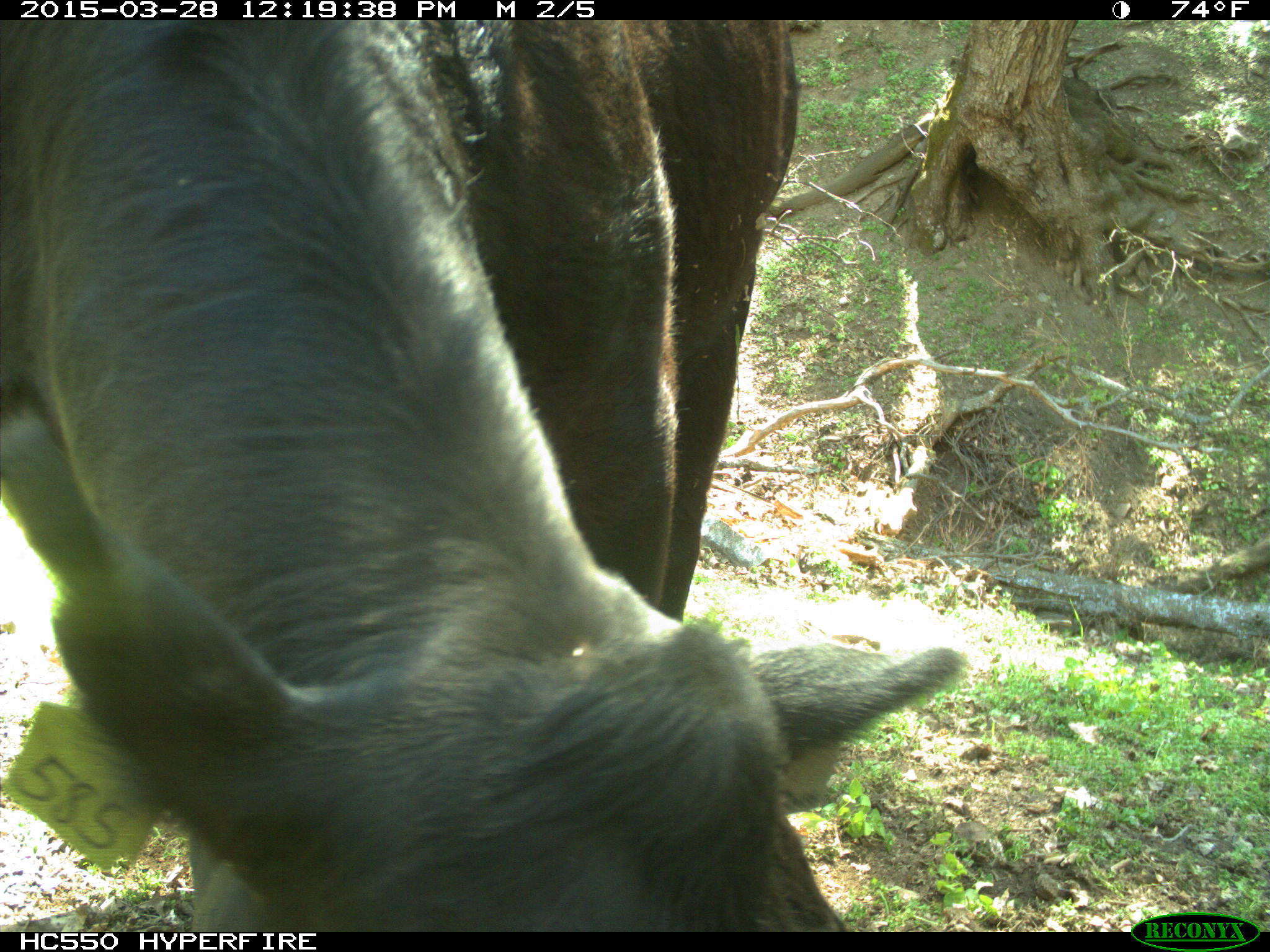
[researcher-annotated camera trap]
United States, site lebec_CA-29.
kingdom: Animalia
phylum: Chordata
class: Mammalia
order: Artiodactyla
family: Bovidae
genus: Bos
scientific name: Bos taurus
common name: domestic cow